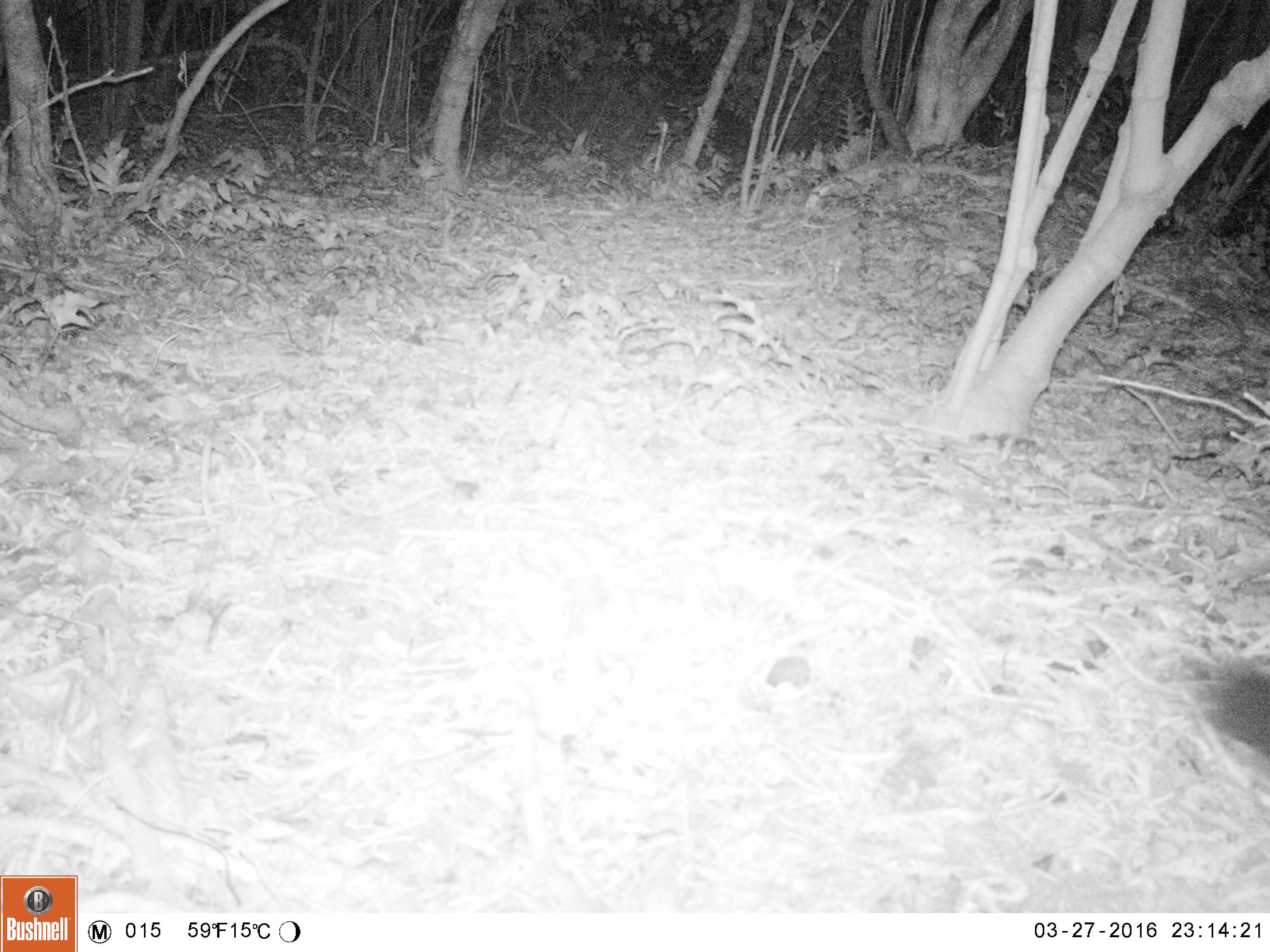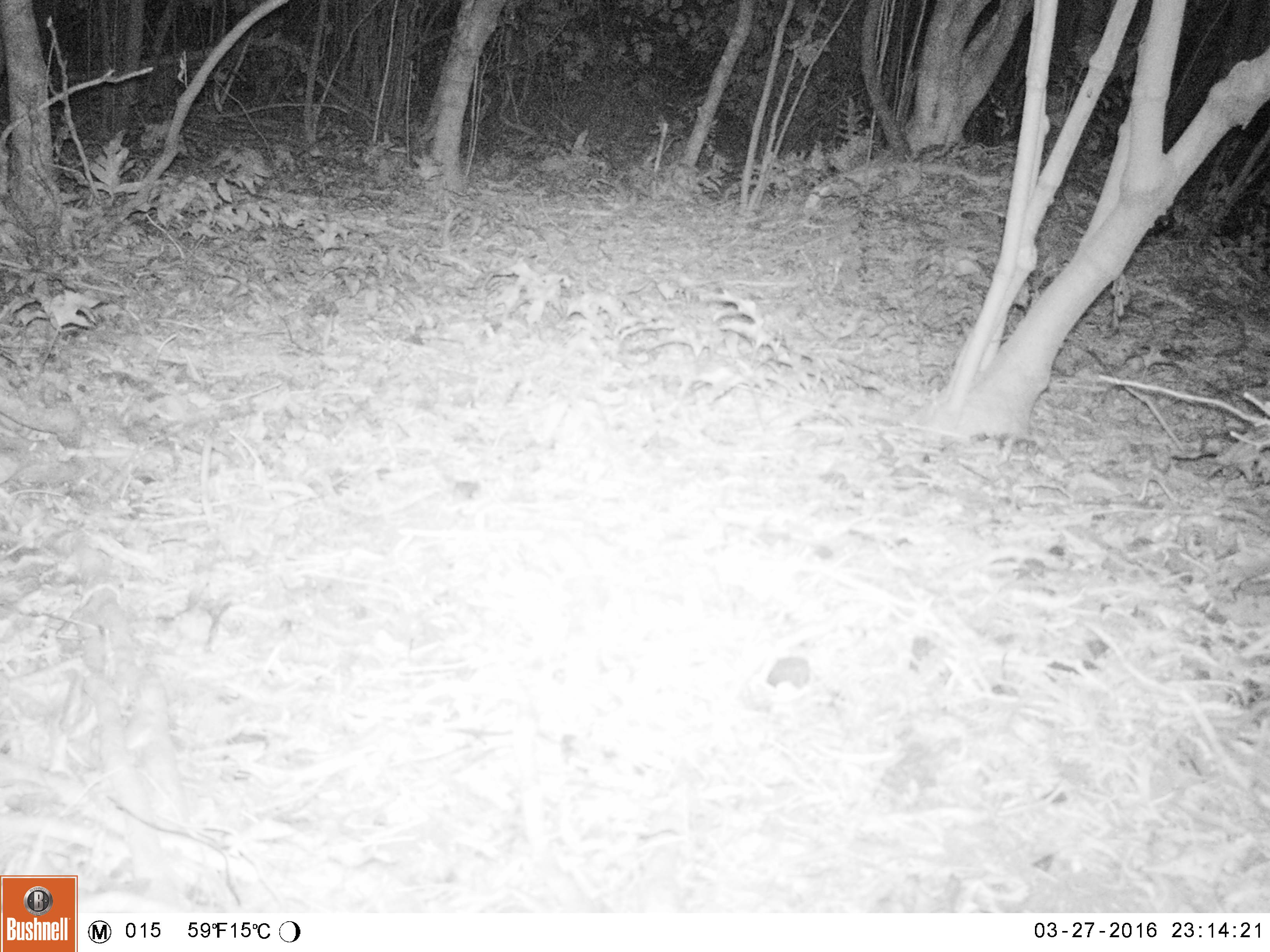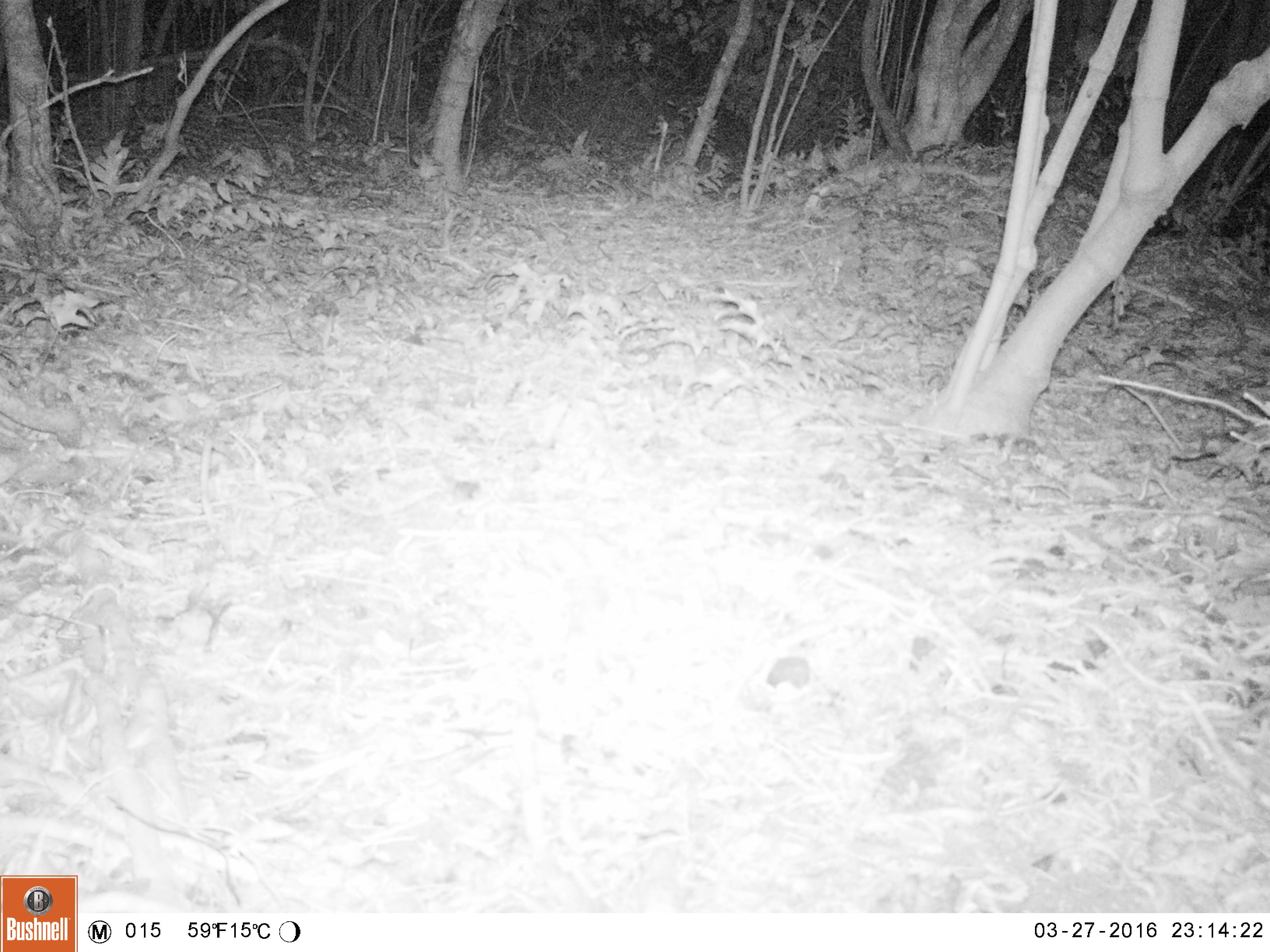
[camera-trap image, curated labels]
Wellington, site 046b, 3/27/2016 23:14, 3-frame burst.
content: unidentified animal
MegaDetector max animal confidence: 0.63